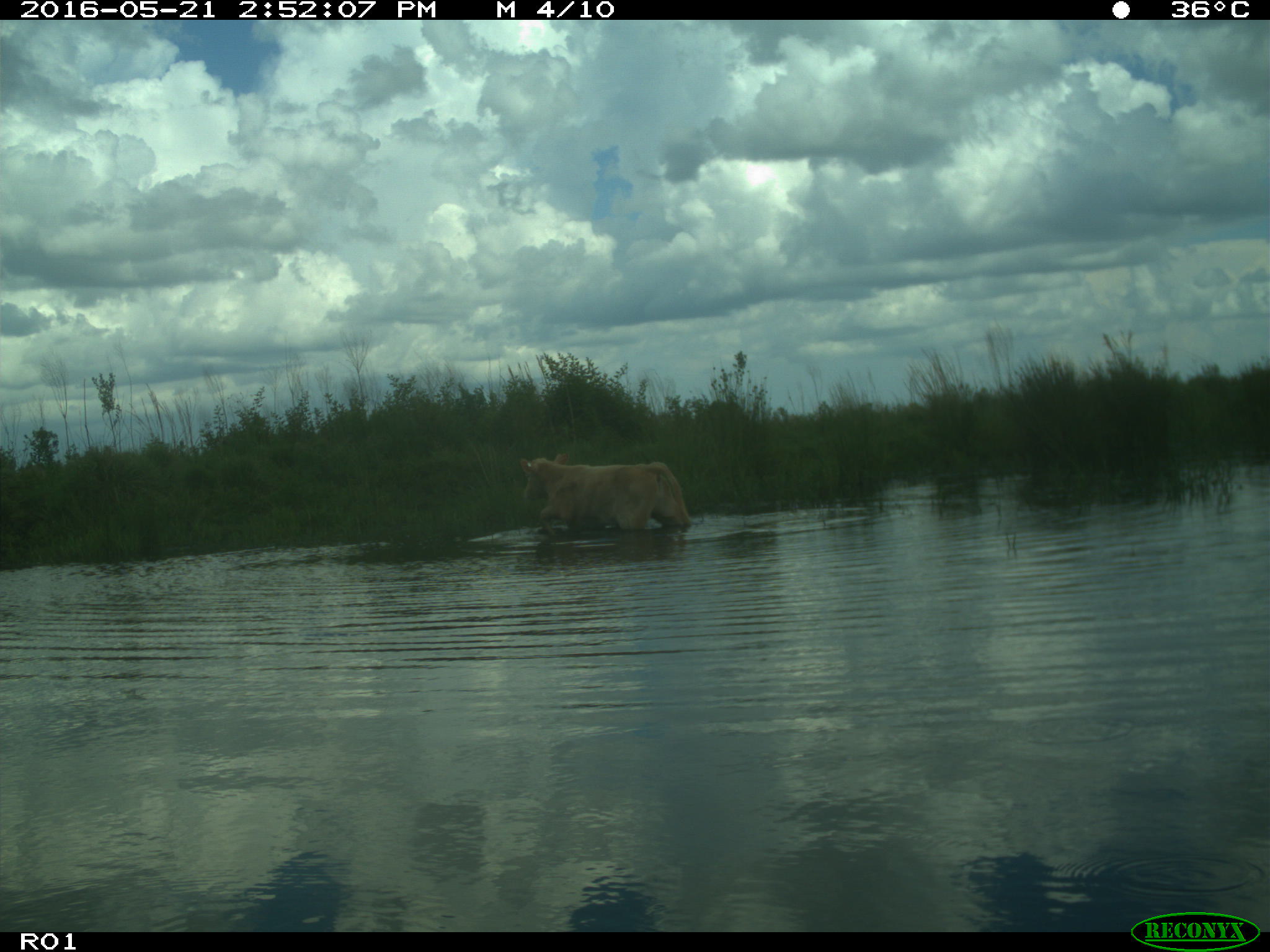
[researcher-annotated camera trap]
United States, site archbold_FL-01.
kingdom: Animalia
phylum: Chordata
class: Mammalia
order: Artiodactyla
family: Bovidae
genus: Bos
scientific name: Bos taurus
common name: domestic cow